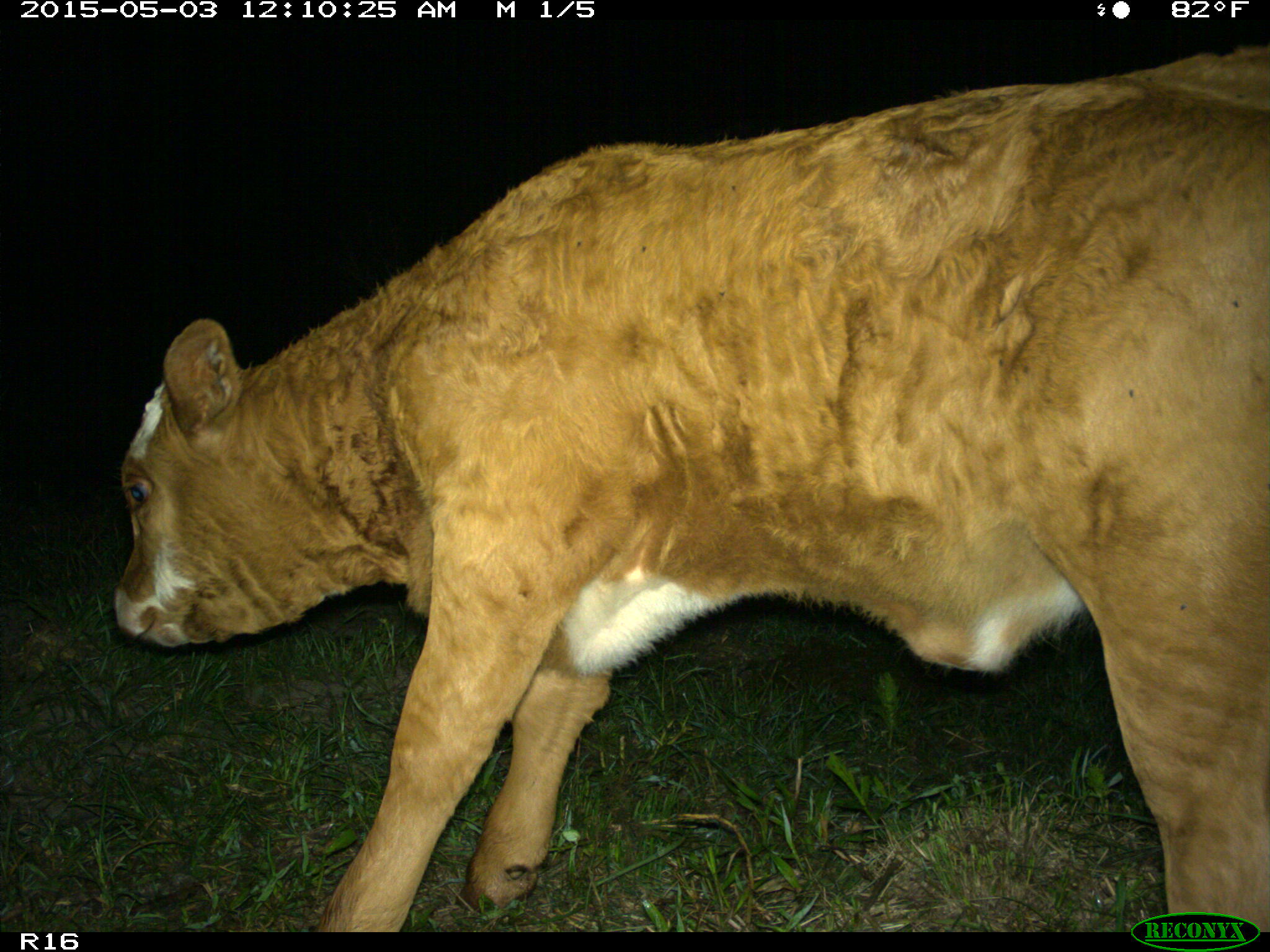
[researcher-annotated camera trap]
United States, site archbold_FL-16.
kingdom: Animalia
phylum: Chordata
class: Mammalia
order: Artiodactyla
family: Bovidae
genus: Bos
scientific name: Bos taurus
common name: domestic cow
Bos taurus (domestic cow).